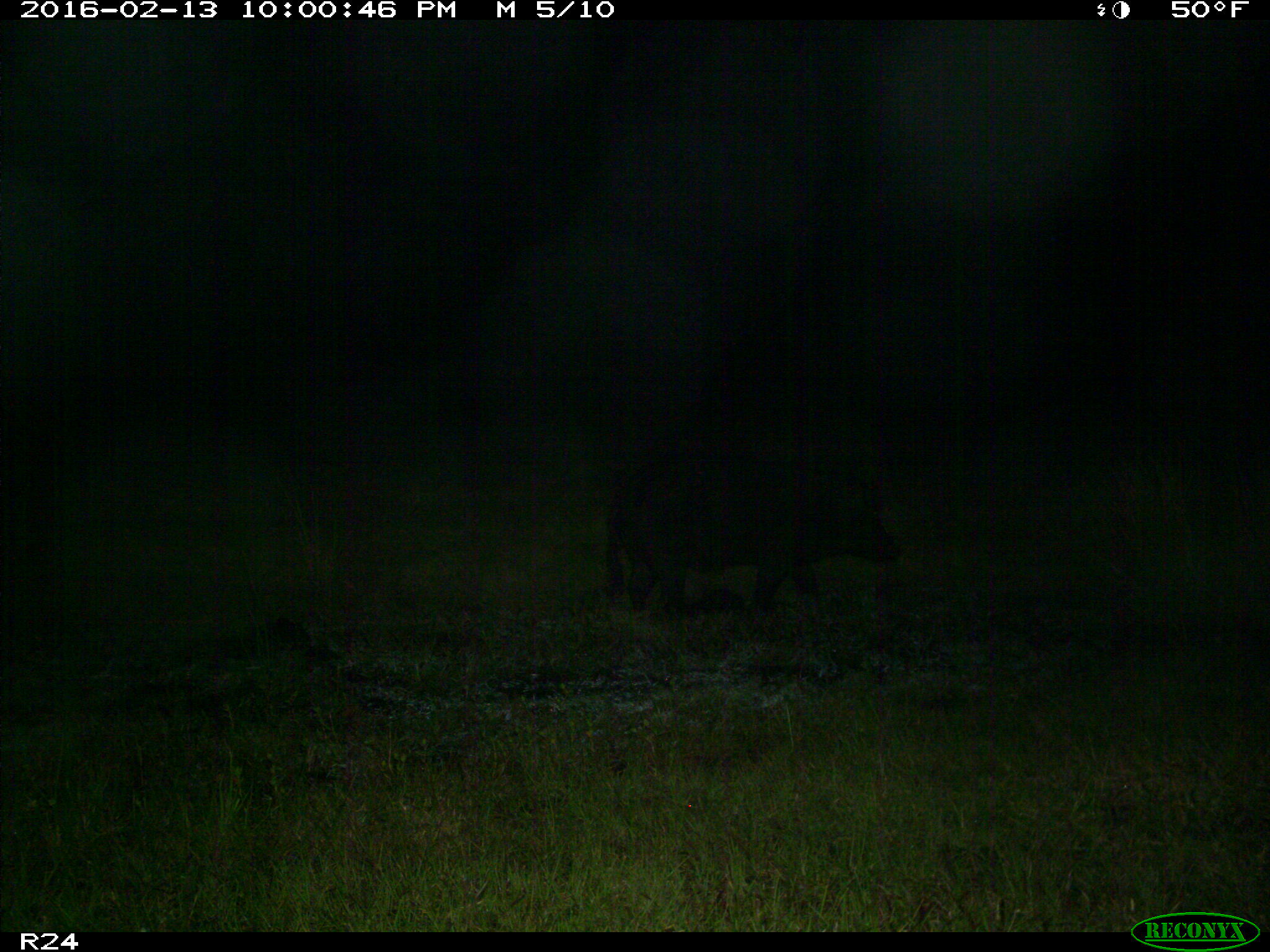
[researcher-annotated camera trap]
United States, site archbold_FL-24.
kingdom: Animalia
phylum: Chordata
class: Mammalia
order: Artiodactyla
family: Suidae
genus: Sus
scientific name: Sus scrofa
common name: wild boar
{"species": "Sus scrofa (wild boar)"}